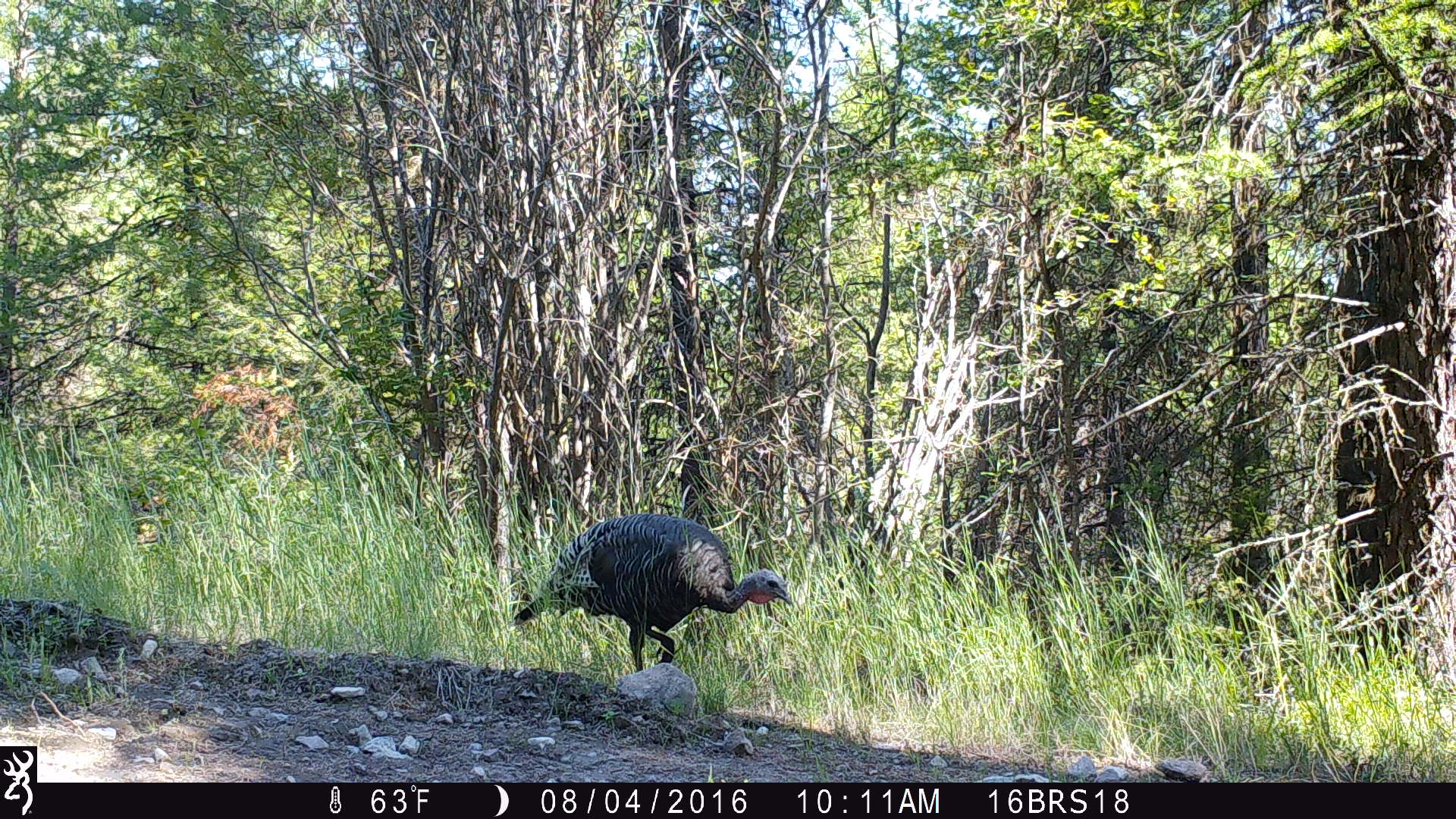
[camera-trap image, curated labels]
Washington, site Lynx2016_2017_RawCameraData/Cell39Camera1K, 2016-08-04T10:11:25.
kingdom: Animalia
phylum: Chordata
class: Aves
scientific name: Aves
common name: birds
Aves (birds). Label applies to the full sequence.